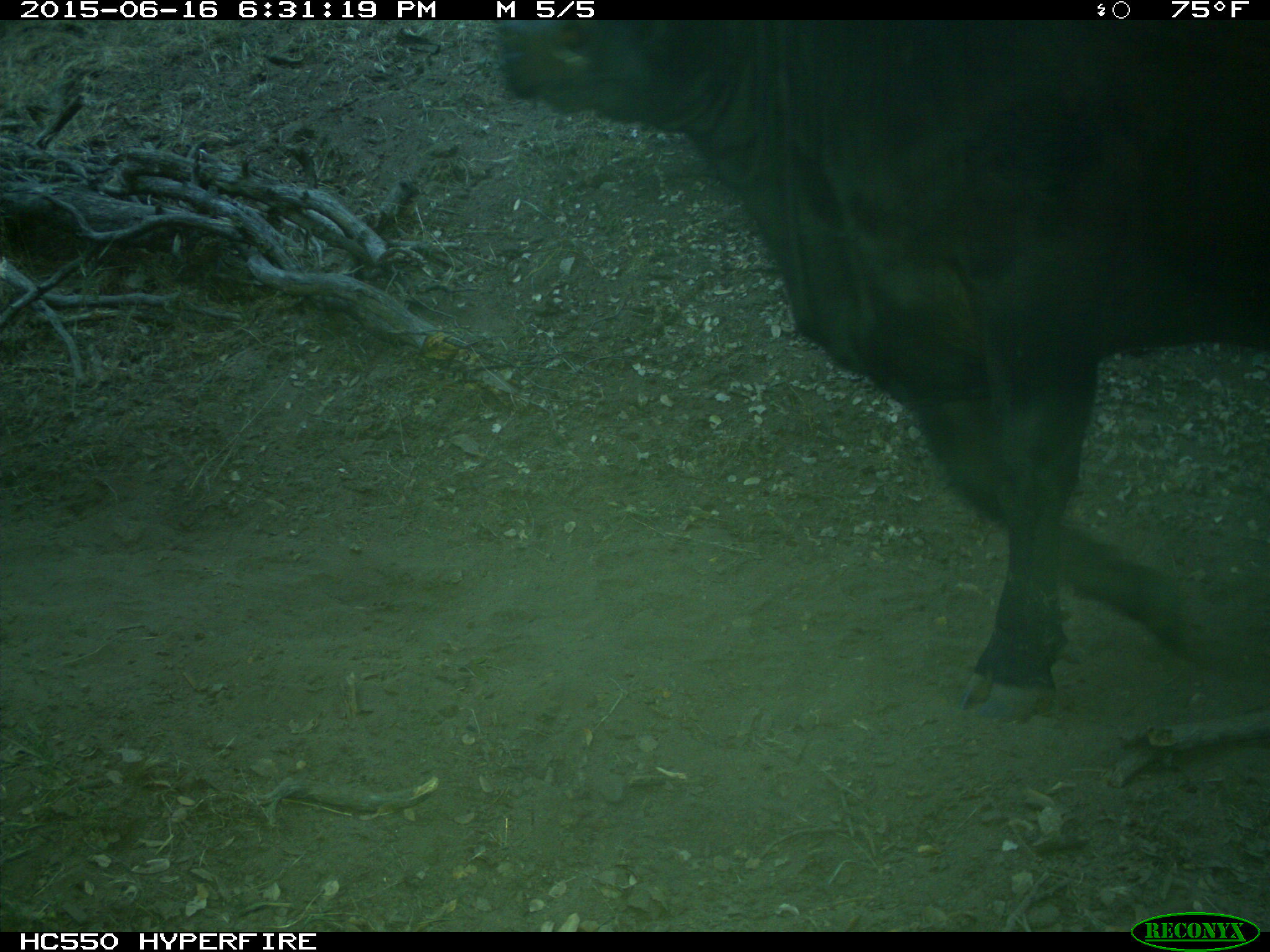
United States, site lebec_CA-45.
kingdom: Animalia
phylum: Chordata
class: Mammalia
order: Artiodactyla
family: Bovidae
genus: Bos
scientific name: Bos taurus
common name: domestic cow